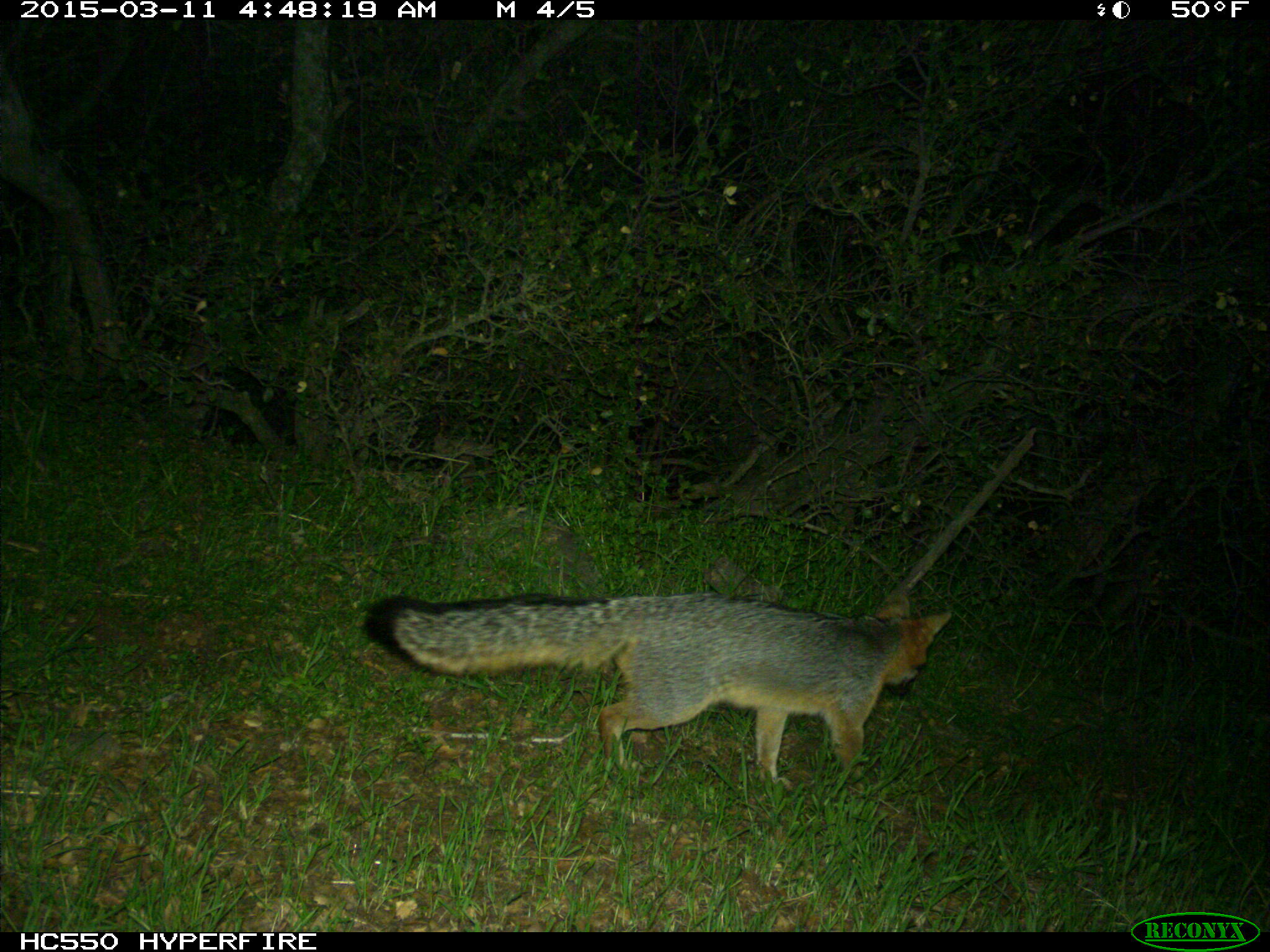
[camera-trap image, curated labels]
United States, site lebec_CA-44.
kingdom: Animalia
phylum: Chordata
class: Mammalia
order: Carnivora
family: Canidae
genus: Urocyon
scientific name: Urocyon cinereoargenteus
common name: gray fox